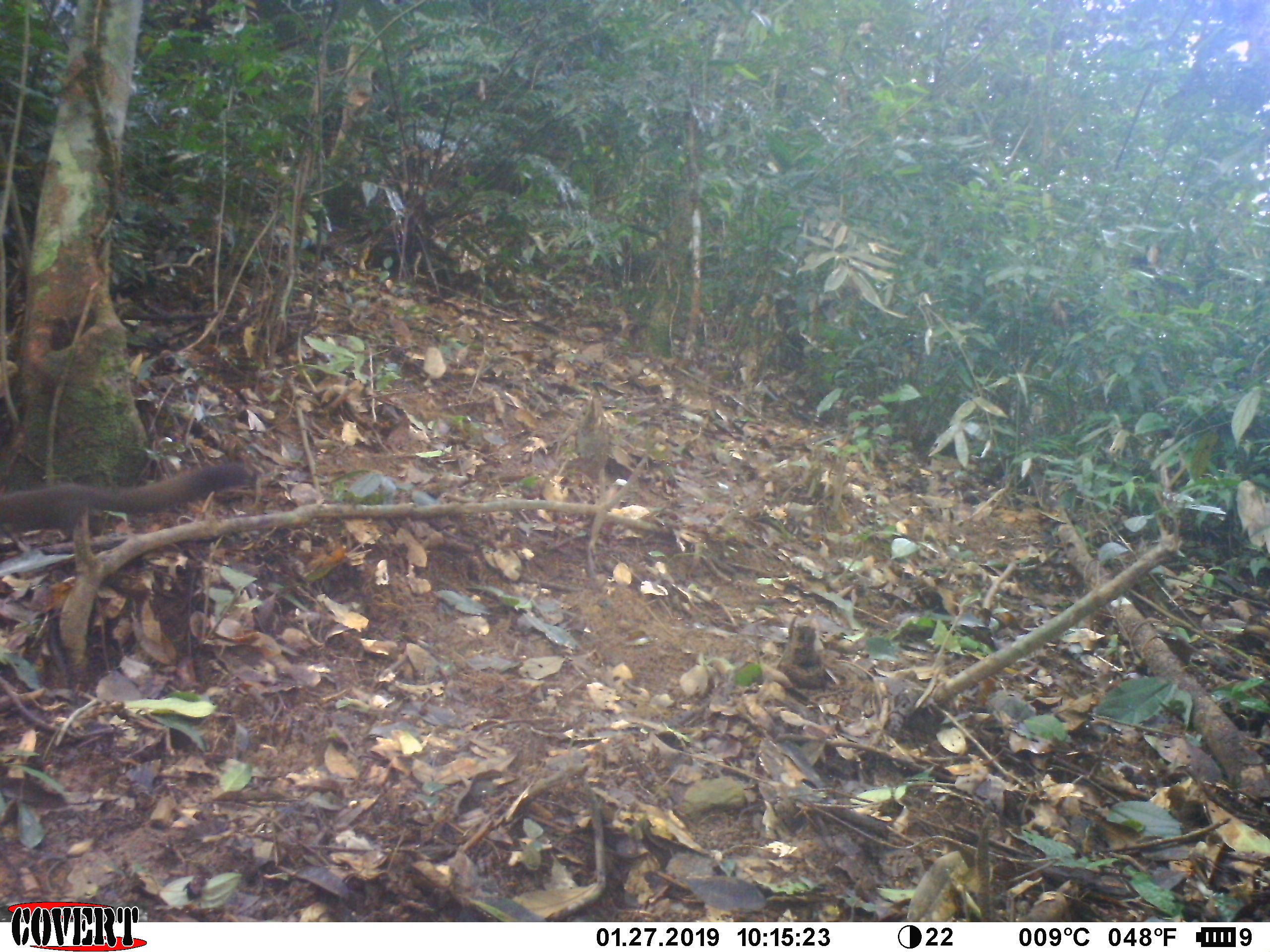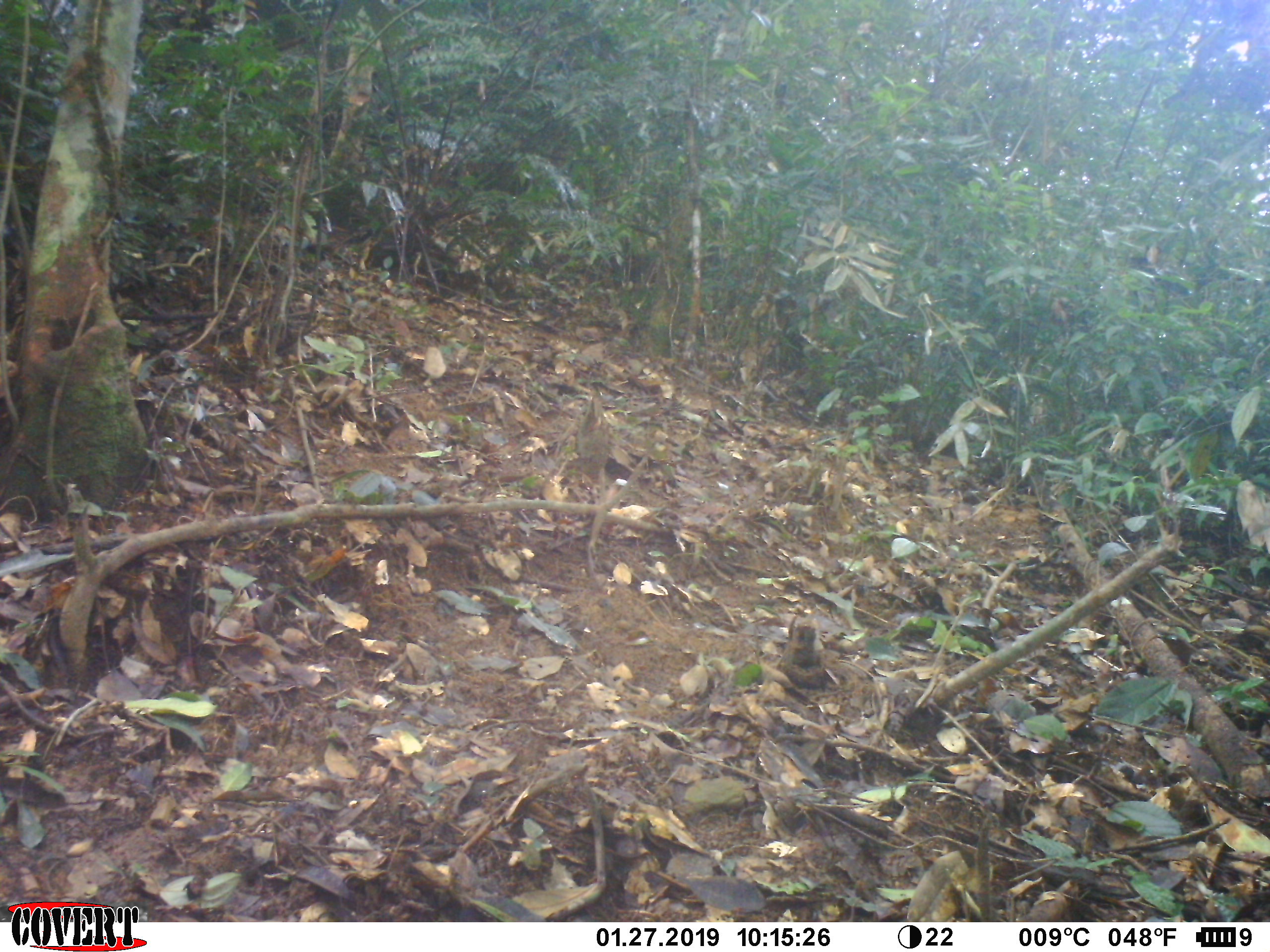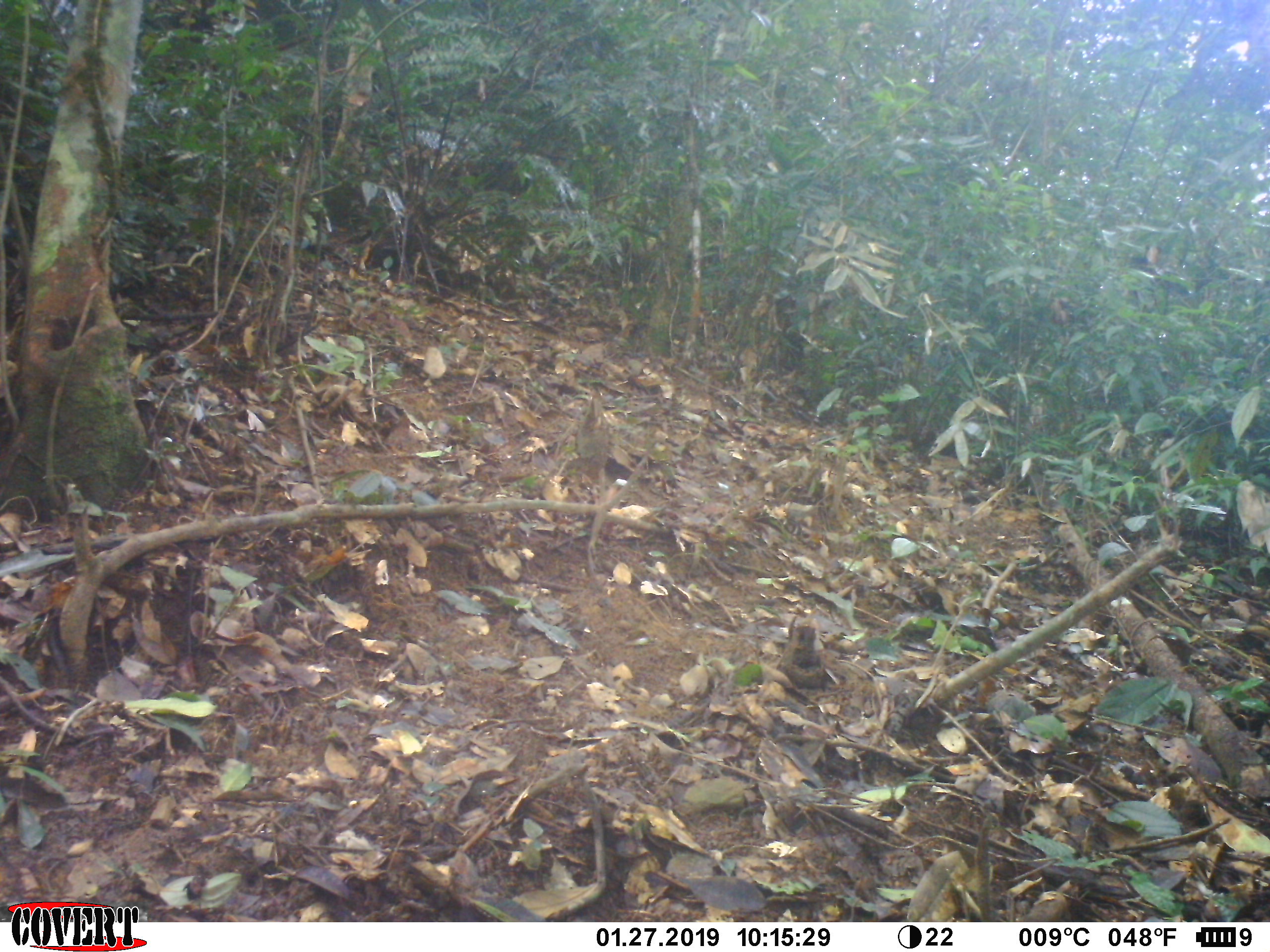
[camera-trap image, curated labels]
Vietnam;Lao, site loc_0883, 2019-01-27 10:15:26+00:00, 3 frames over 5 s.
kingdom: Animalia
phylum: Chordata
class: Mammalia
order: Rodentia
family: Sciuridae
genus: Sciurus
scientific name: Sciurus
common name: squirrel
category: unidentified squirrel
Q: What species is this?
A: Unidentified squirrel (squirrel) (Sciurus).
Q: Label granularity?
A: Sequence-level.